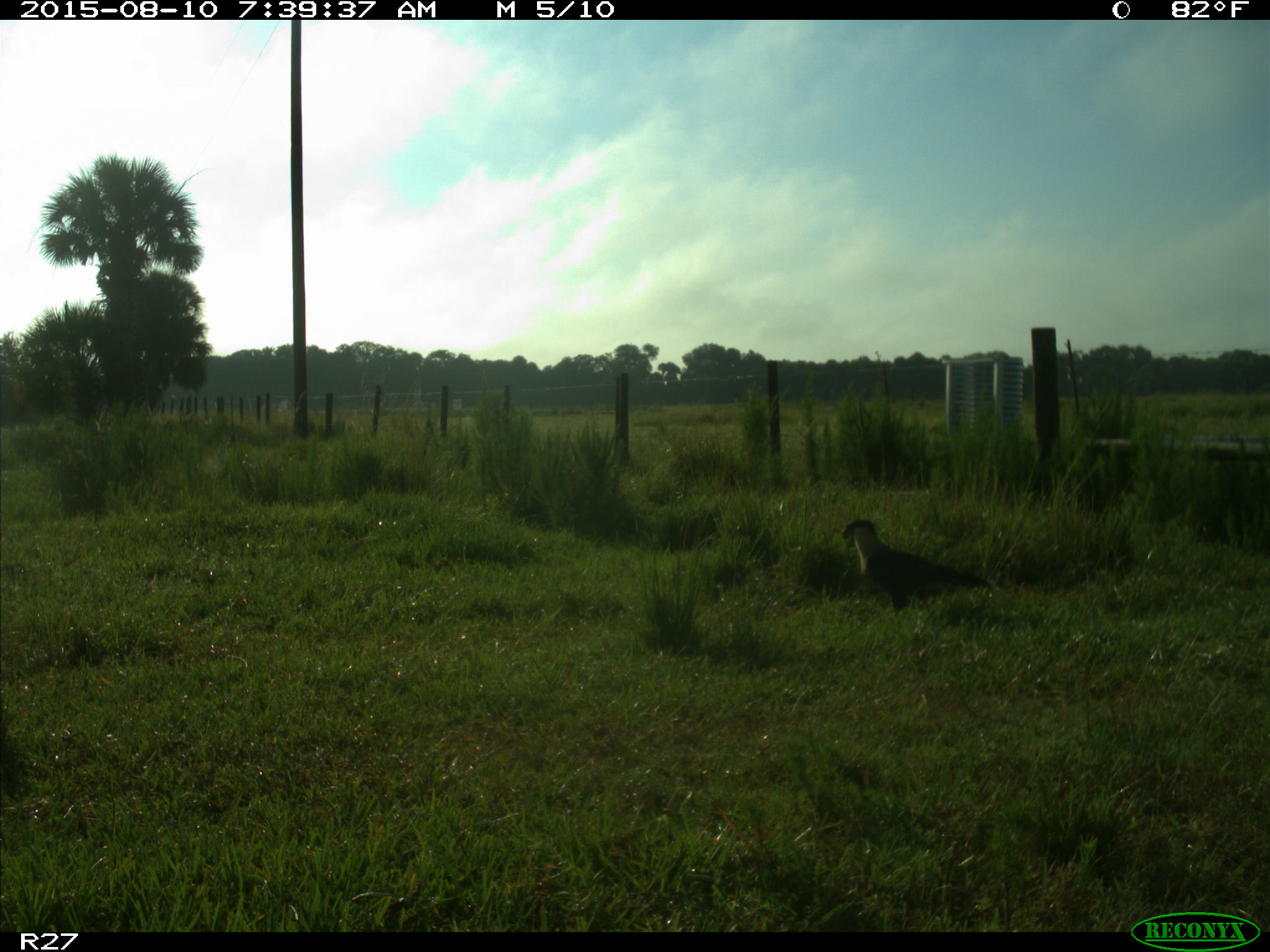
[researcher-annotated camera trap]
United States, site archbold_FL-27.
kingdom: Animalia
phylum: Chordata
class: Aves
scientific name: Aves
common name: birds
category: unidentified bird